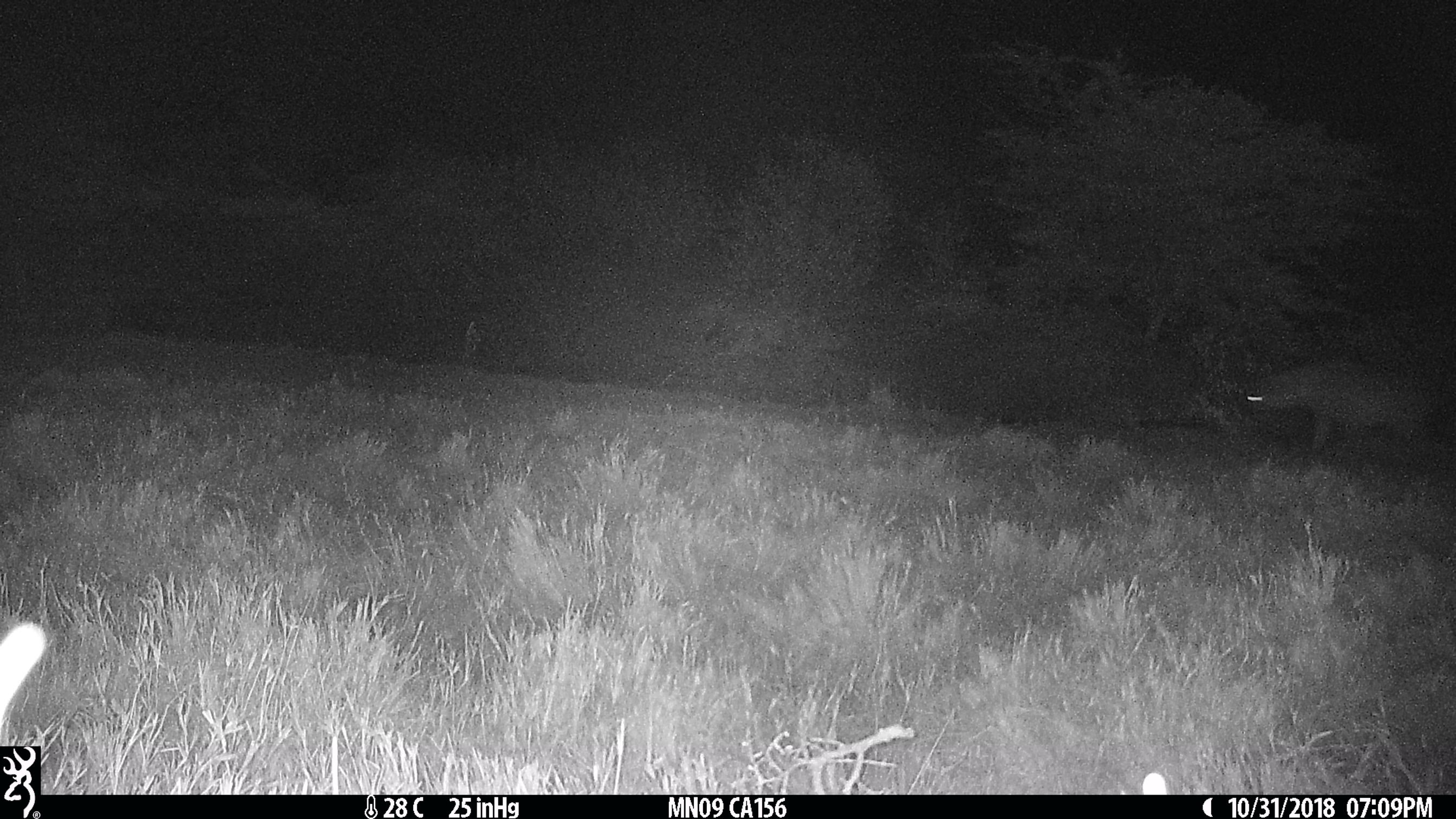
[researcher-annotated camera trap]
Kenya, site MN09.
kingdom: Animalia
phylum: Chordata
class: Mammalia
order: Carnivora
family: Hyaenidae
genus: Crocuta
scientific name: Crocuta crocuta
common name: spotted hyena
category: hyena spotted